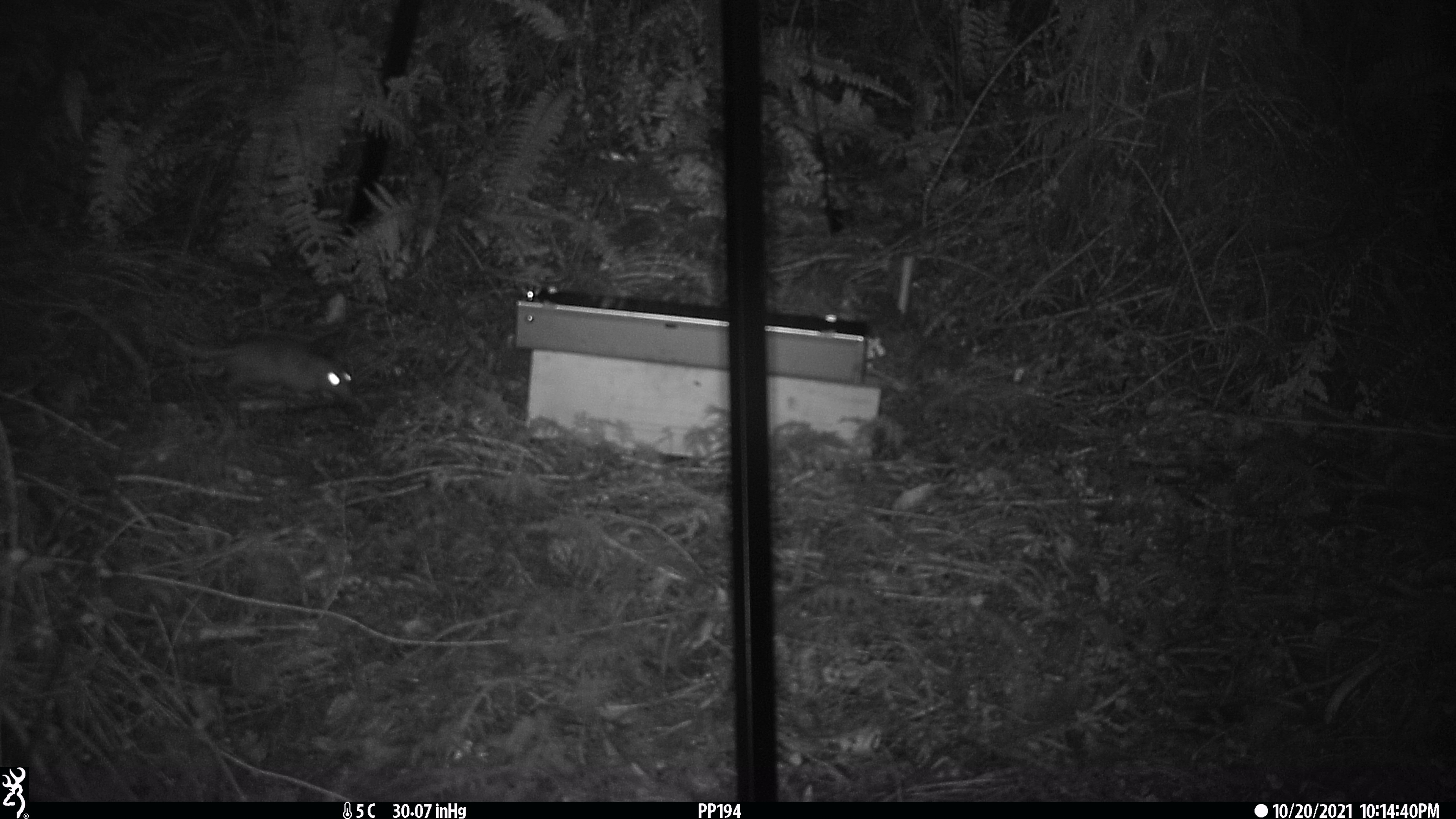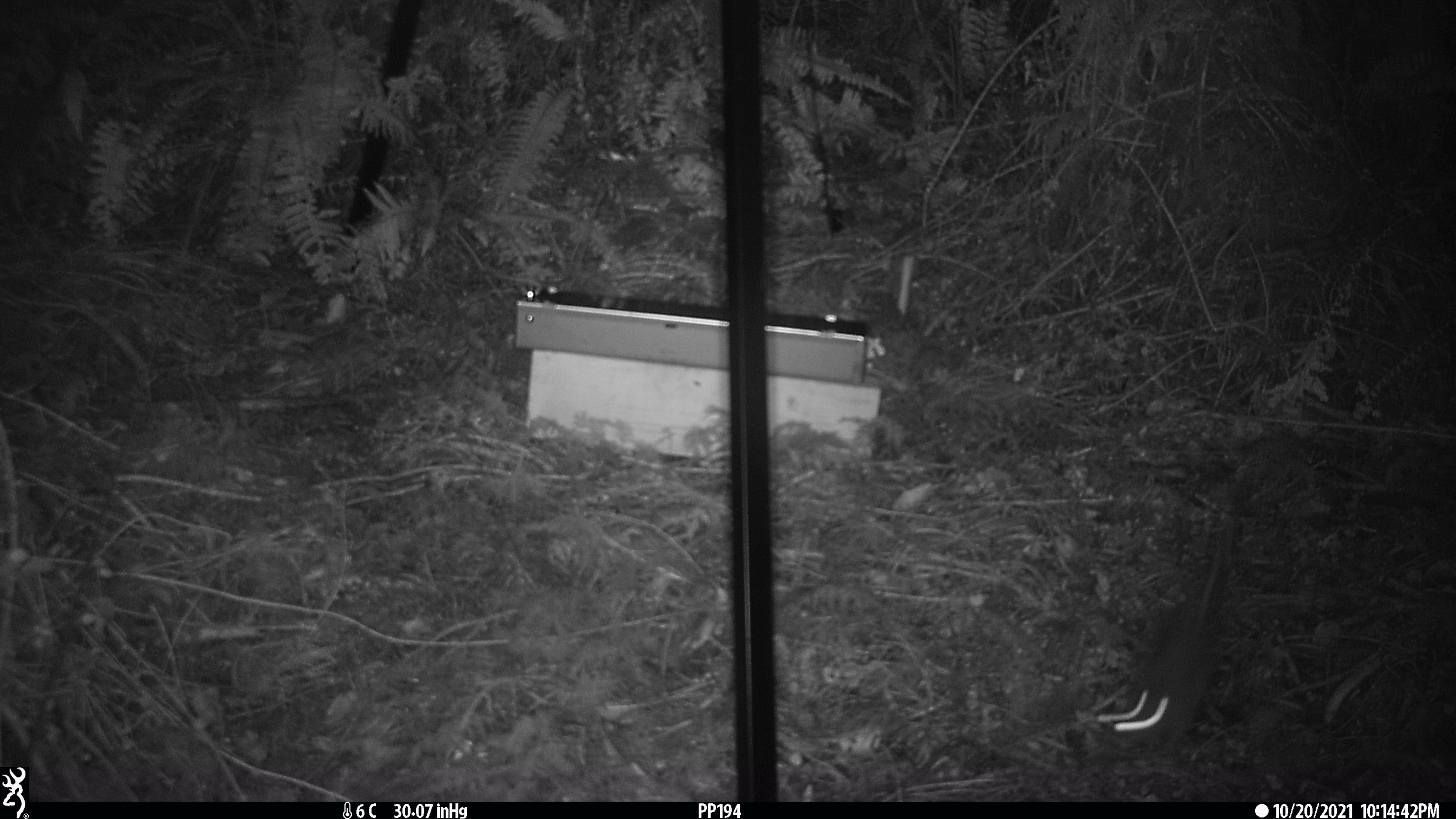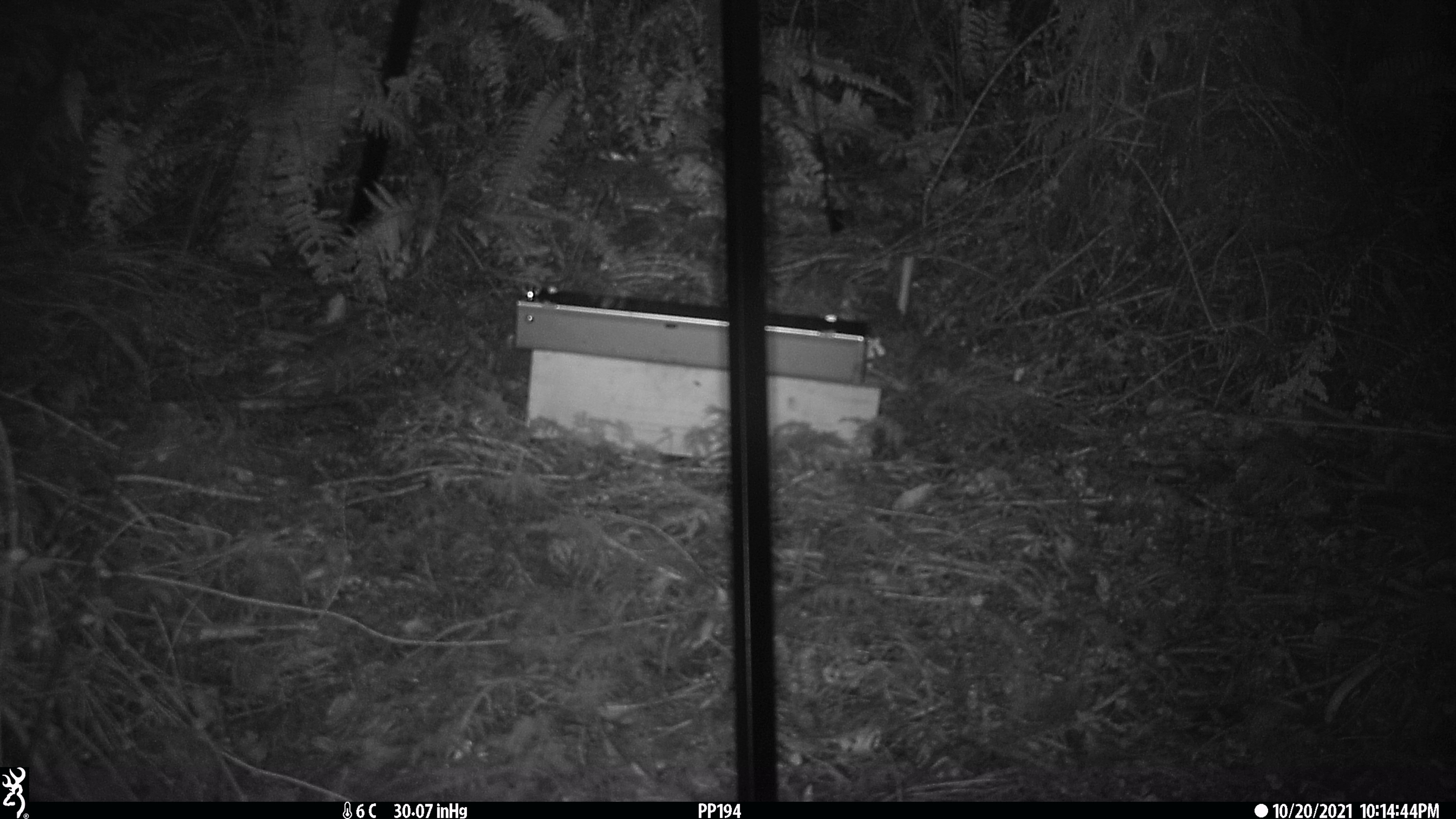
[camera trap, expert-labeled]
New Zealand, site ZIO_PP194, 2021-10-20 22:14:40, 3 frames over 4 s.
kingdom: Animalia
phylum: Chordata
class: Mammalia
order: Rodentia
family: Muridae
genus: Rattus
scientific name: Rattus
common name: rat